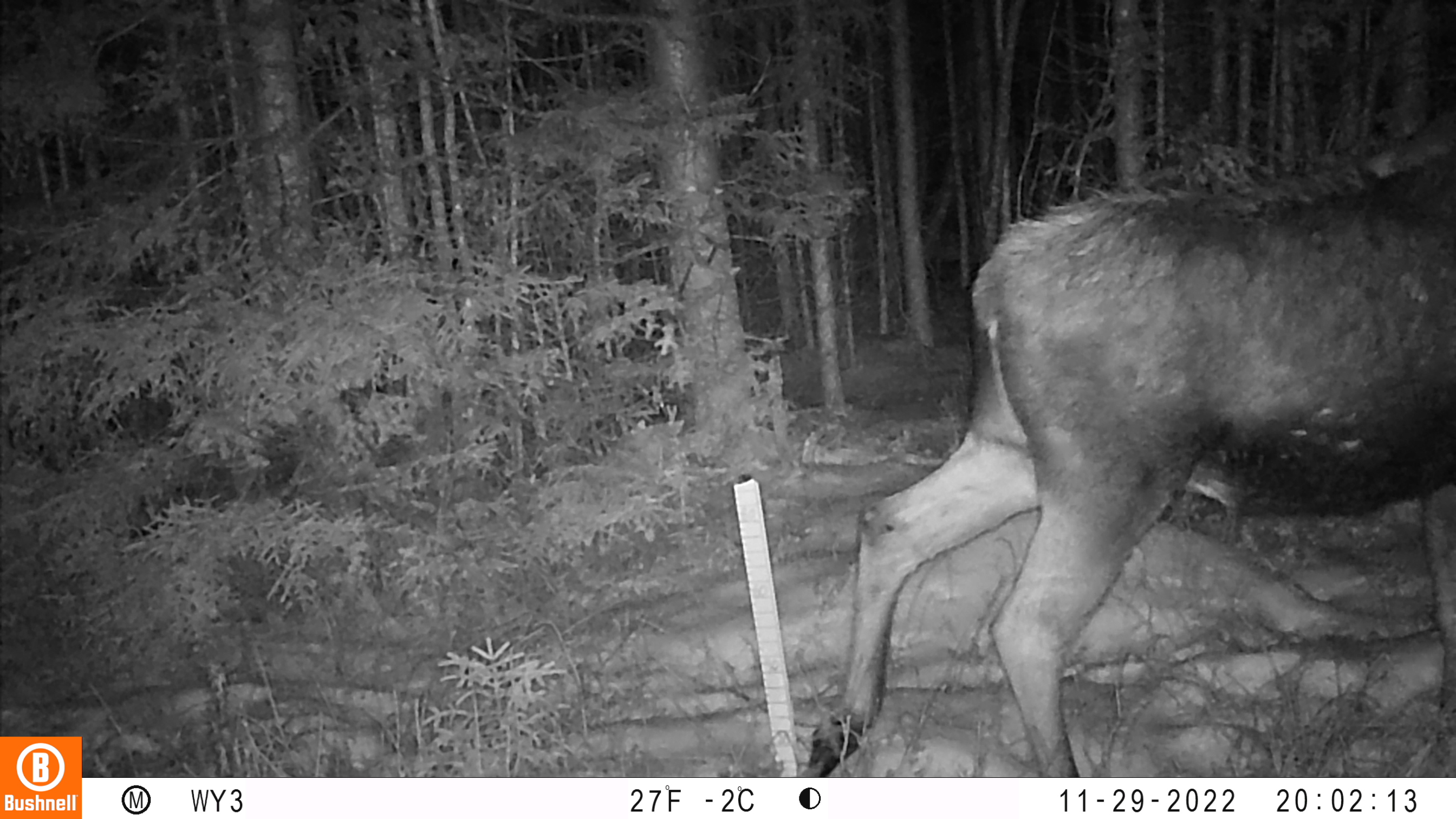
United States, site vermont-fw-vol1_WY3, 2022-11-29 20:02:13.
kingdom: Animalia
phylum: Chordata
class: Mammalia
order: Artiodactyla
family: Cervidae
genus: Alces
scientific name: Alces alces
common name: moose